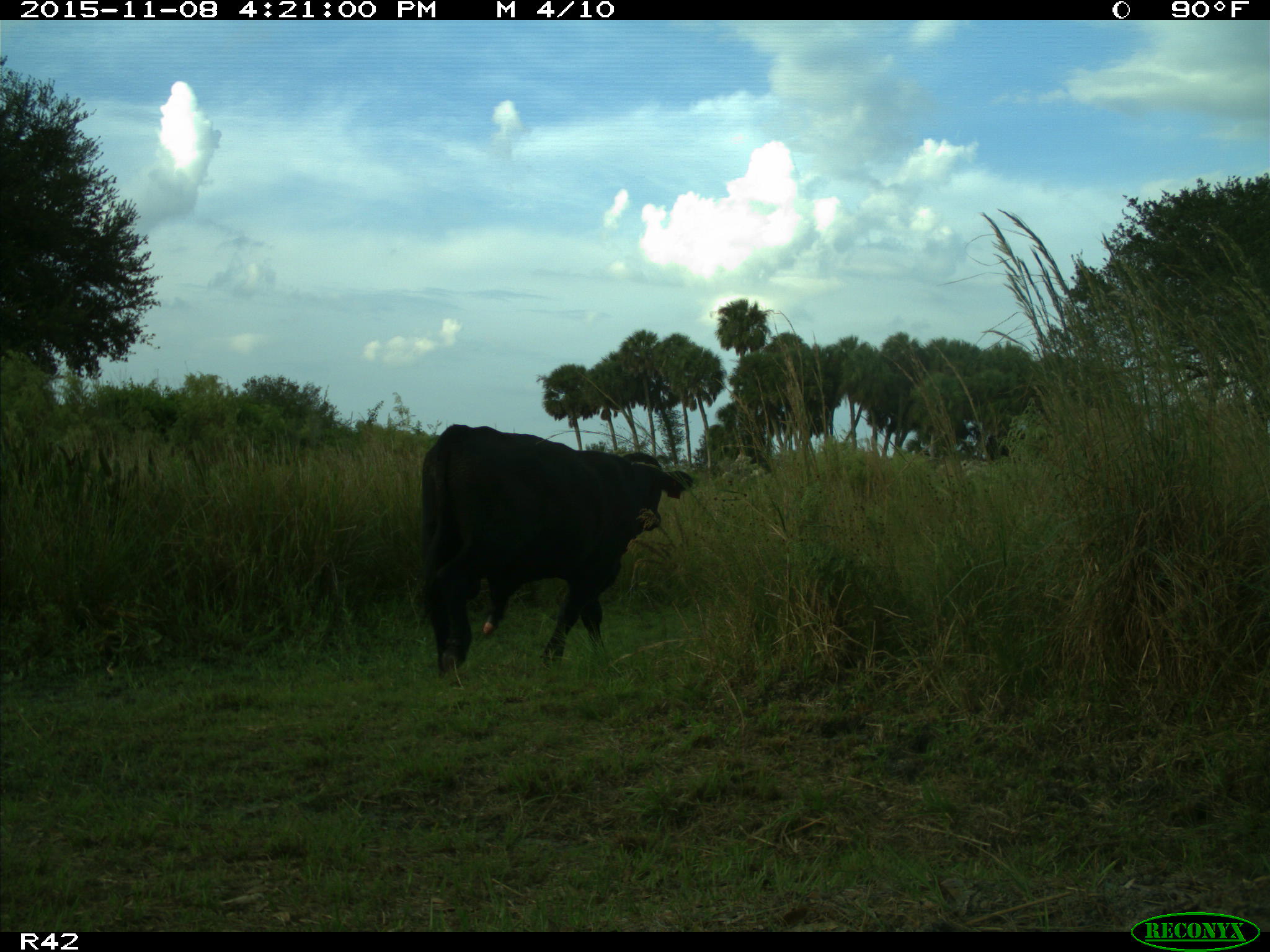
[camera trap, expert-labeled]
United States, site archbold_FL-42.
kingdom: Animalia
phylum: Chordata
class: Mammalia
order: Artiodactyla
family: Bovidae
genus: Bos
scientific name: Bos taurus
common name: domestic cow